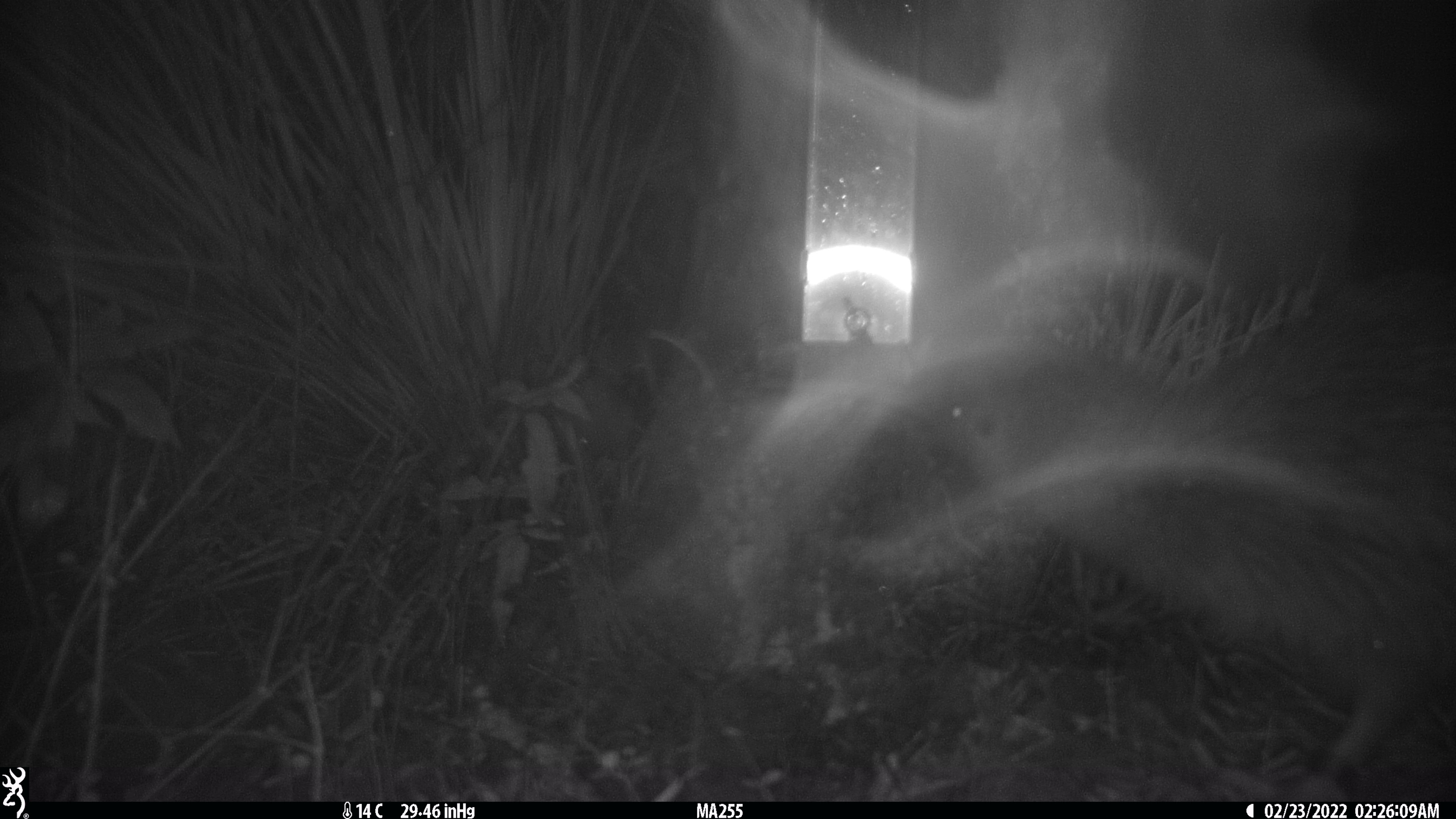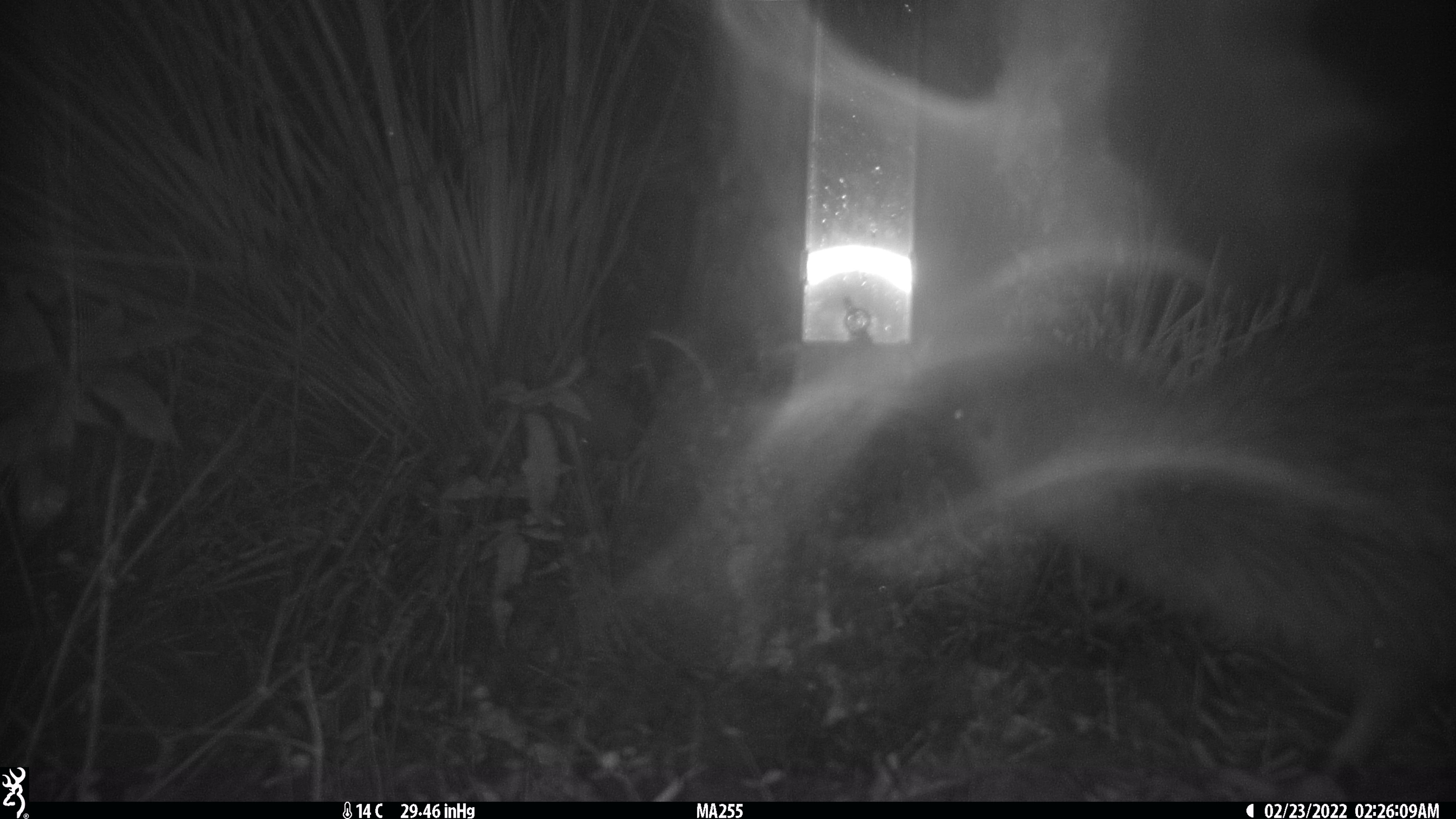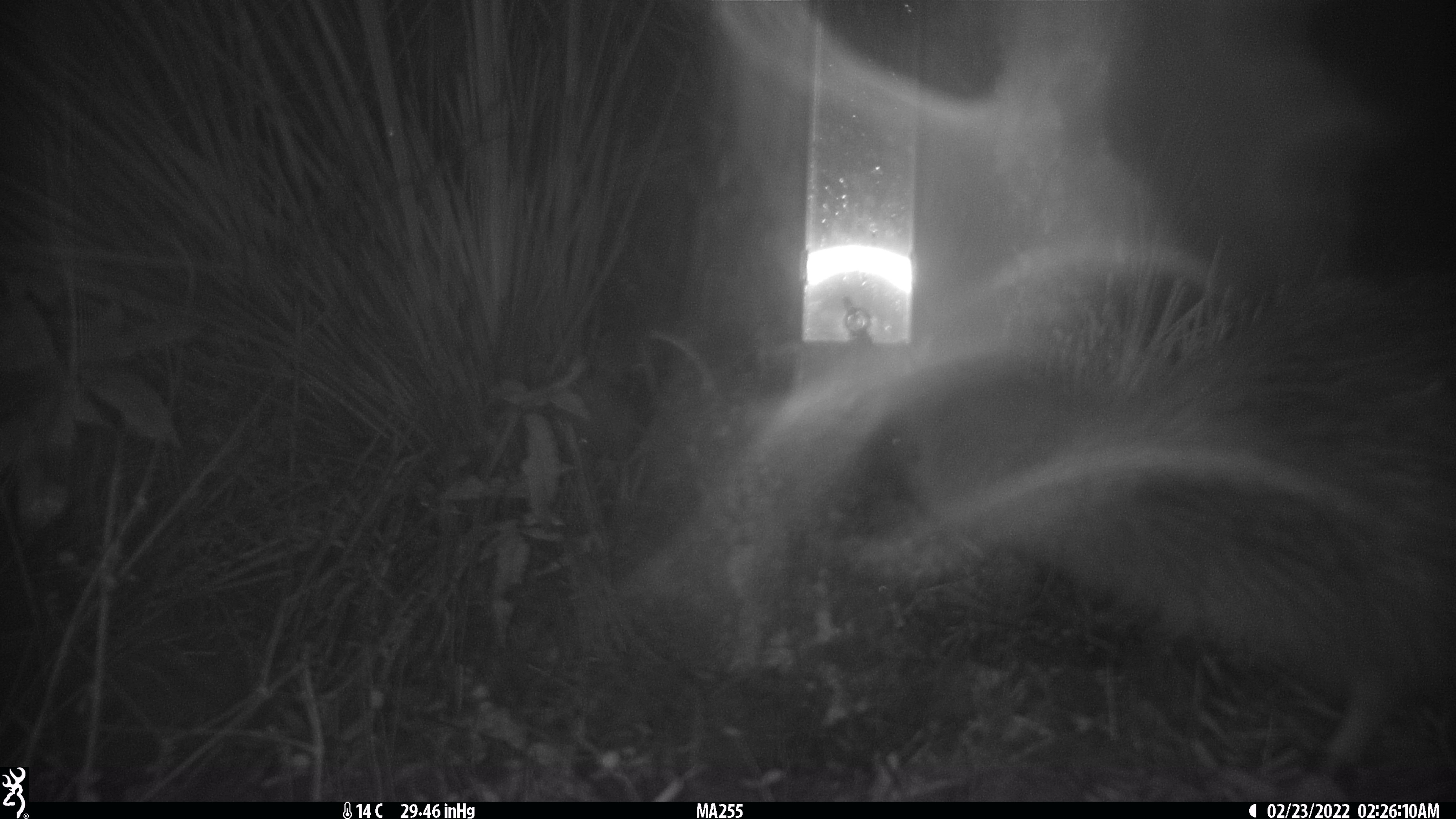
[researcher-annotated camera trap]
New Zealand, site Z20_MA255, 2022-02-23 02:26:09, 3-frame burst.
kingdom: Animalia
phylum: Chordata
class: Aves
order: Apterygiformes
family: Apterygidae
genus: Apteryx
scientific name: Apteryx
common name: kiwi